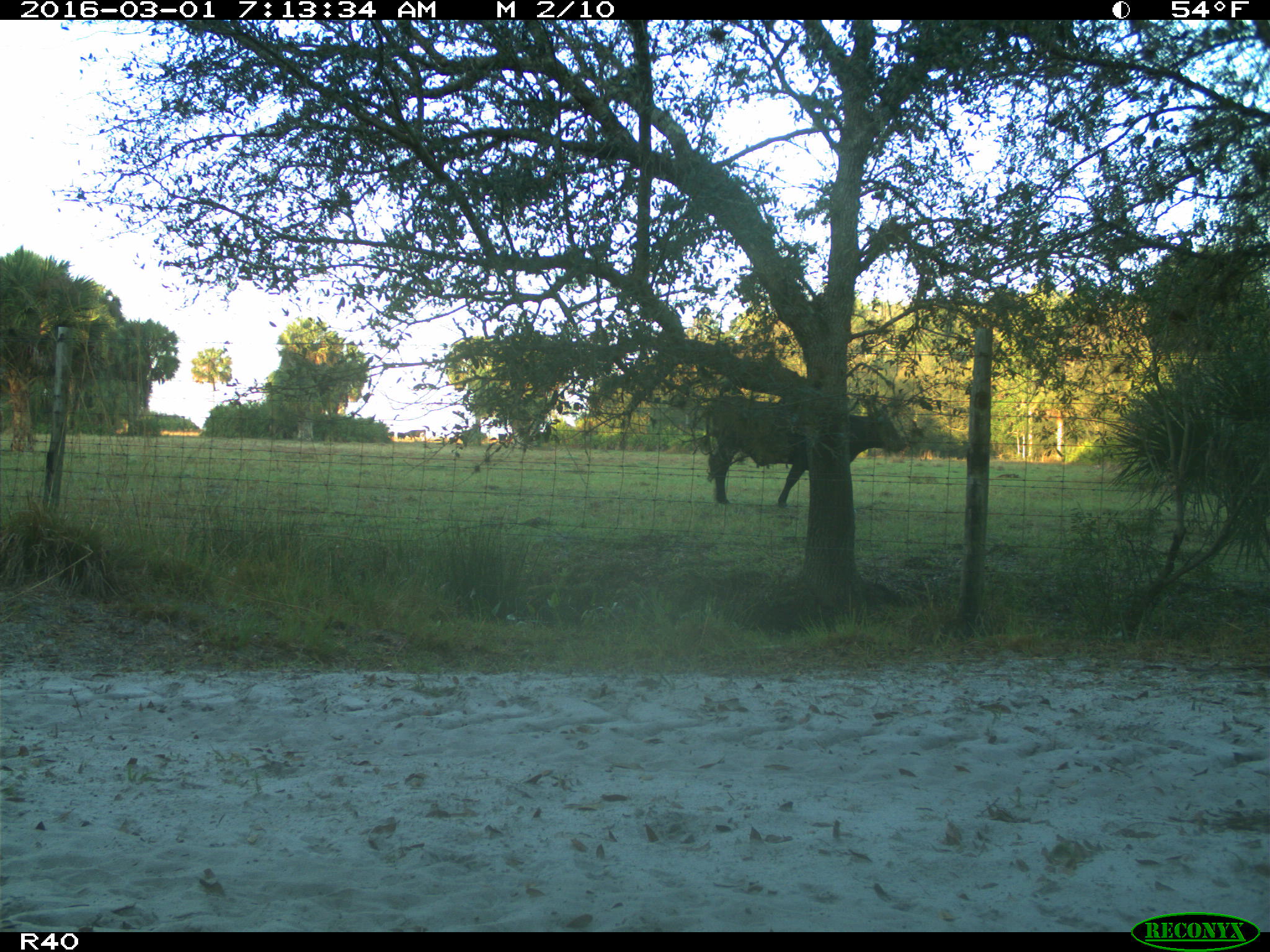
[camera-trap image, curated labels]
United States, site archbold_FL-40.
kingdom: Animalia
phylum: Chordata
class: Mammalia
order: Artiodactyla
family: Bovidae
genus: Bos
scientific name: Bos taurus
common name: domestic cow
Bos taurus (domestic cow).